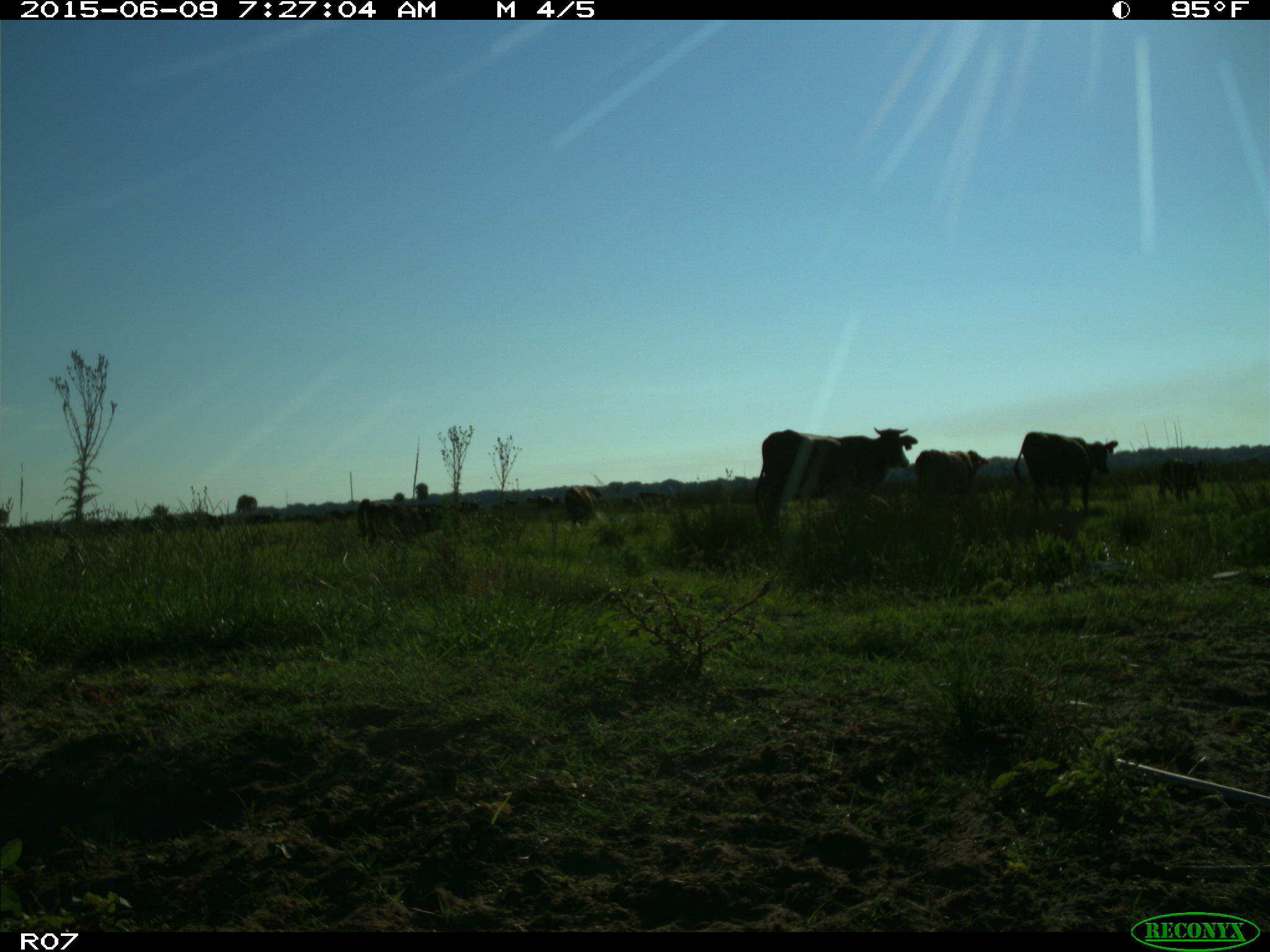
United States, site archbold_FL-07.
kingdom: Animalia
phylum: Chordata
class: Mammalia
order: Artiodactyla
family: Bovidae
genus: Bos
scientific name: Bos taurus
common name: domestic cow